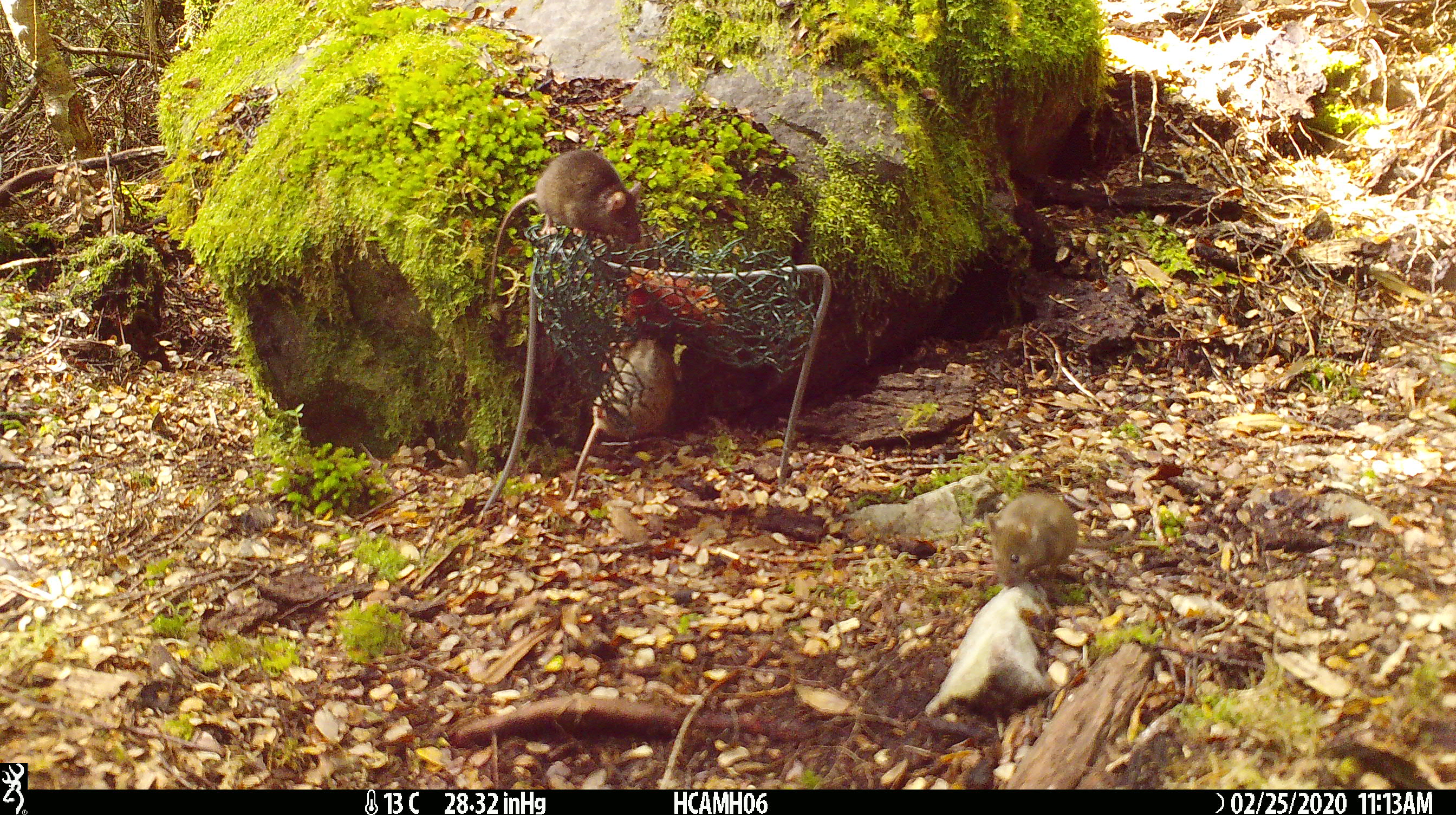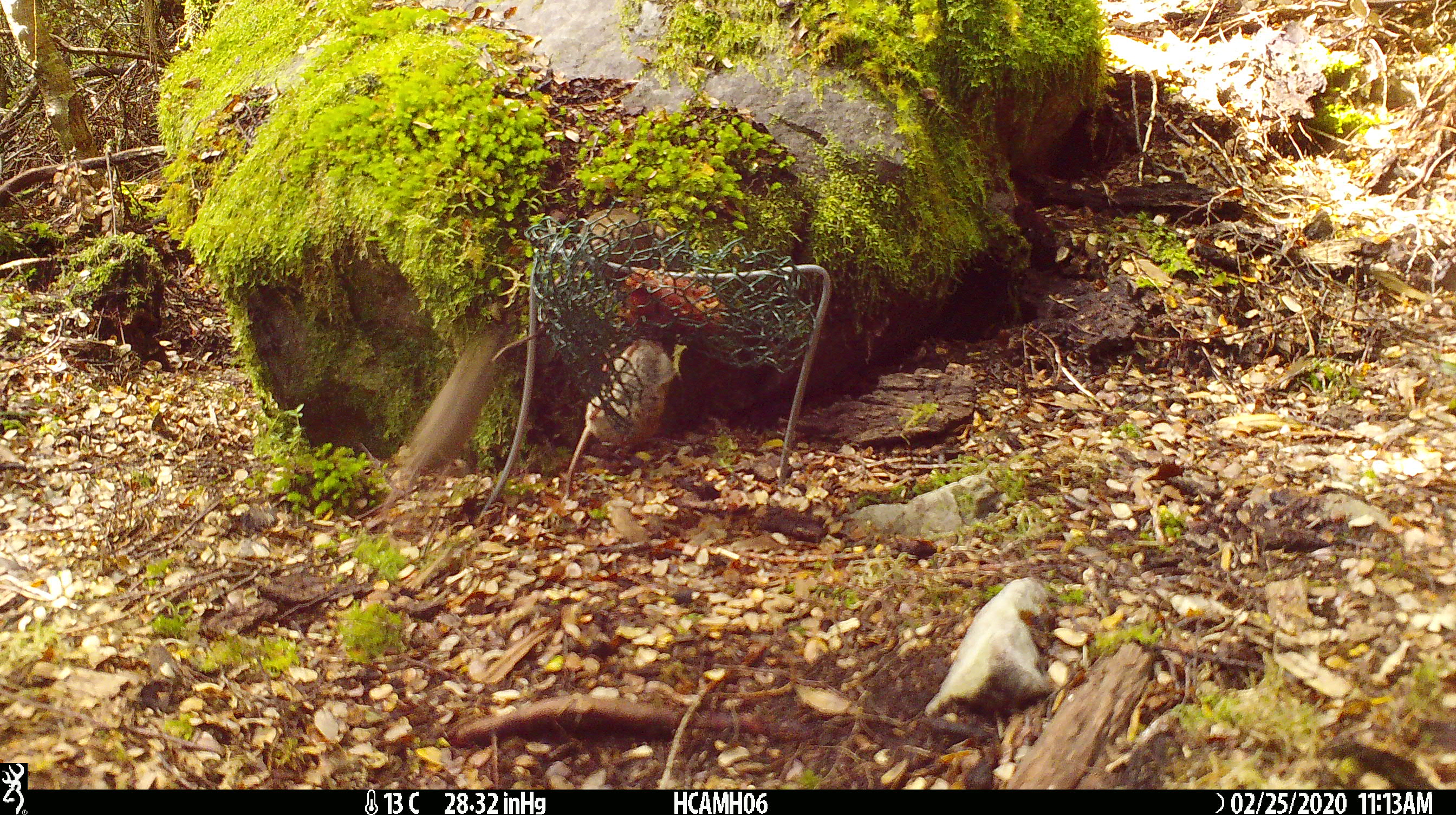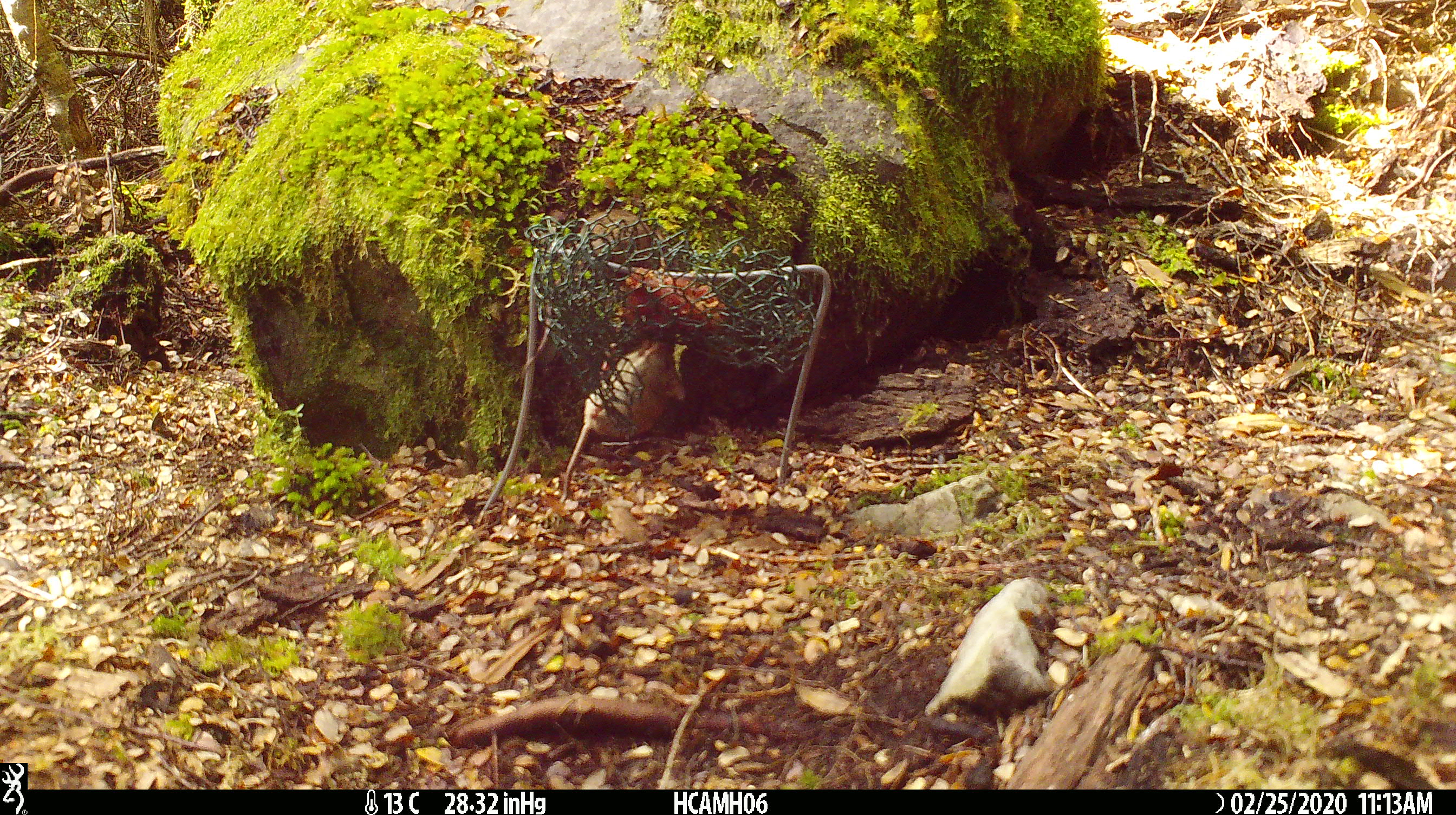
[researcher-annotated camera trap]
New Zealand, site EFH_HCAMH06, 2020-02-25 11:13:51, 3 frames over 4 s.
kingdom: Animalia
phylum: Chordata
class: Mammalia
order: Rodentia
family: Muridae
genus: Mus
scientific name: Mus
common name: mouse